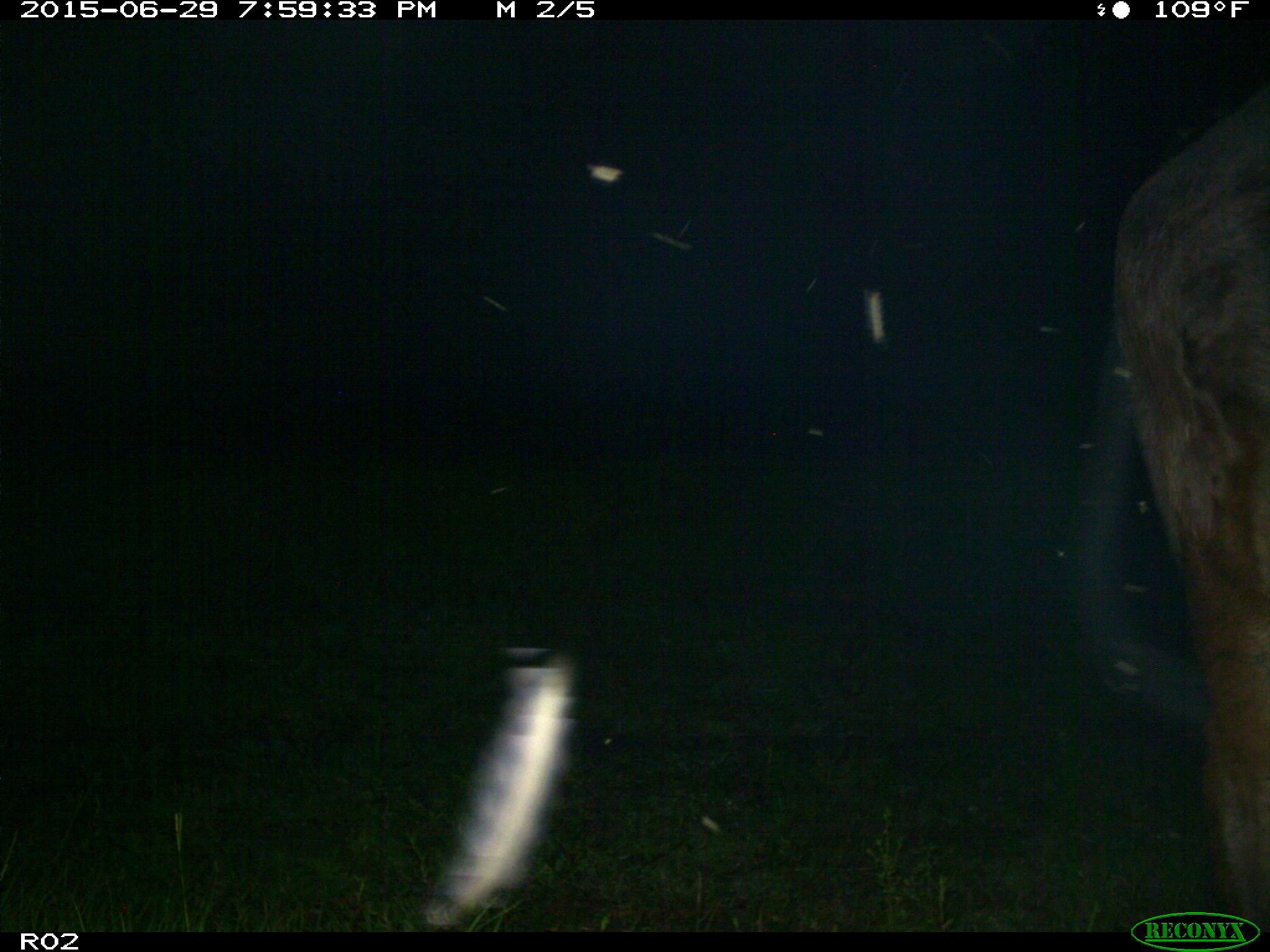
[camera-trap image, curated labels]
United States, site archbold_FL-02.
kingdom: Animalia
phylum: Chordata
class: Mammalia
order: Artiodactyla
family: Bovidae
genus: Bos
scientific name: Bos taurus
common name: domestic cow